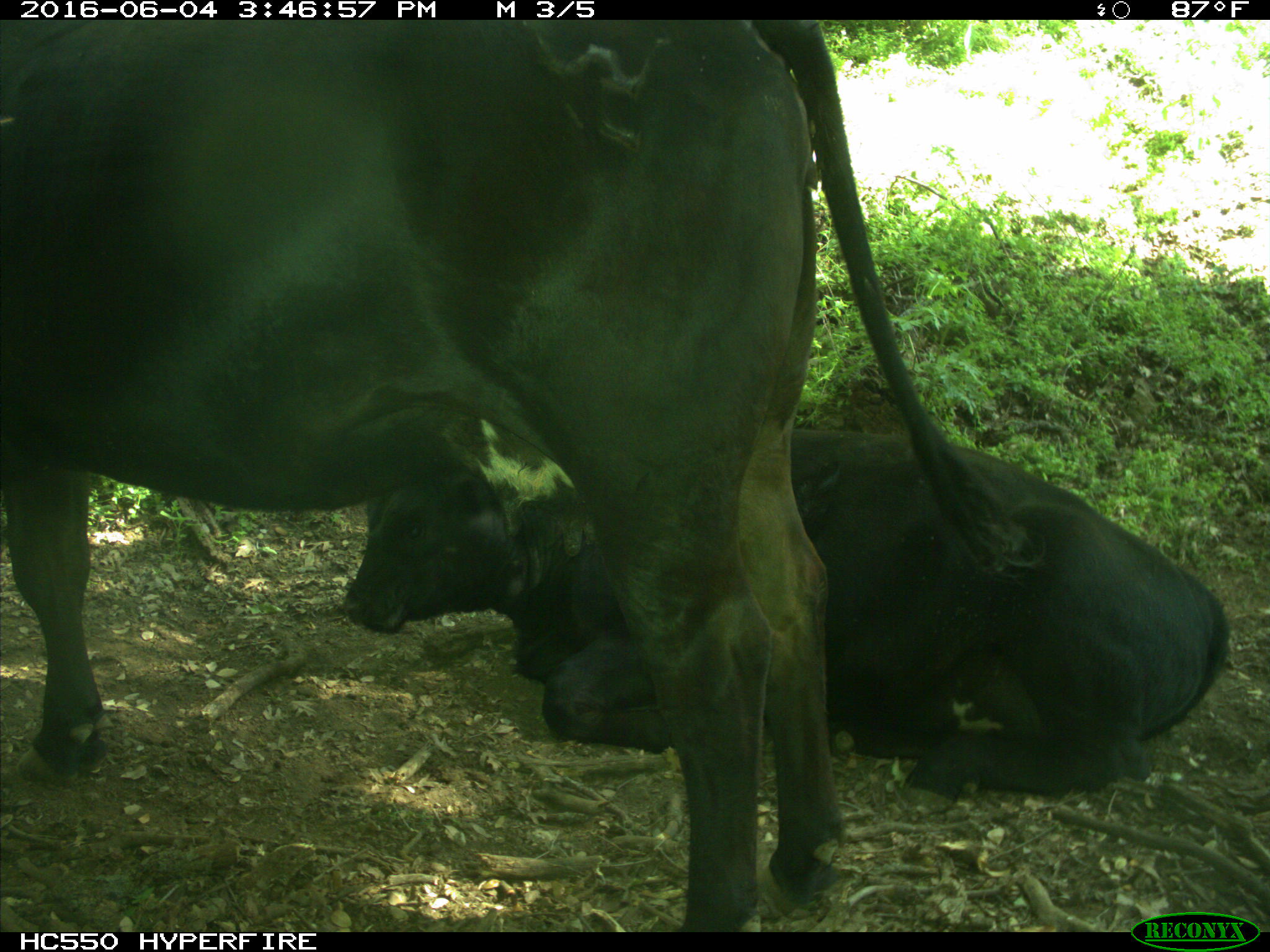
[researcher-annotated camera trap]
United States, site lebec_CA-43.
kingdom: Animalia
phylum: Chordata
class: Mammalia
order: Artiodactyla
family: Bovidae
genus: Bos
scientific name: Bos taurus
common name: domestic cow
Bos taurus (domestic cow).